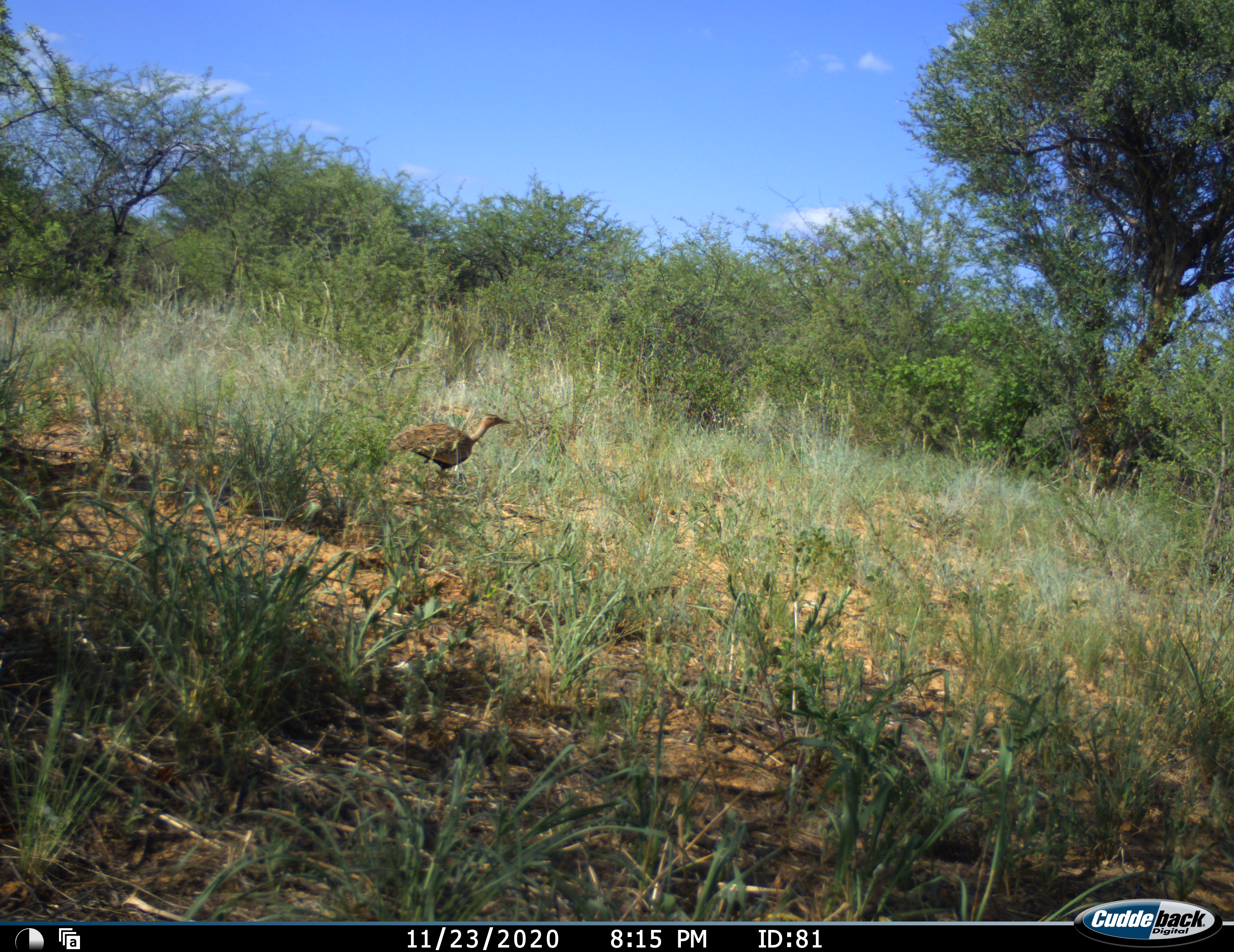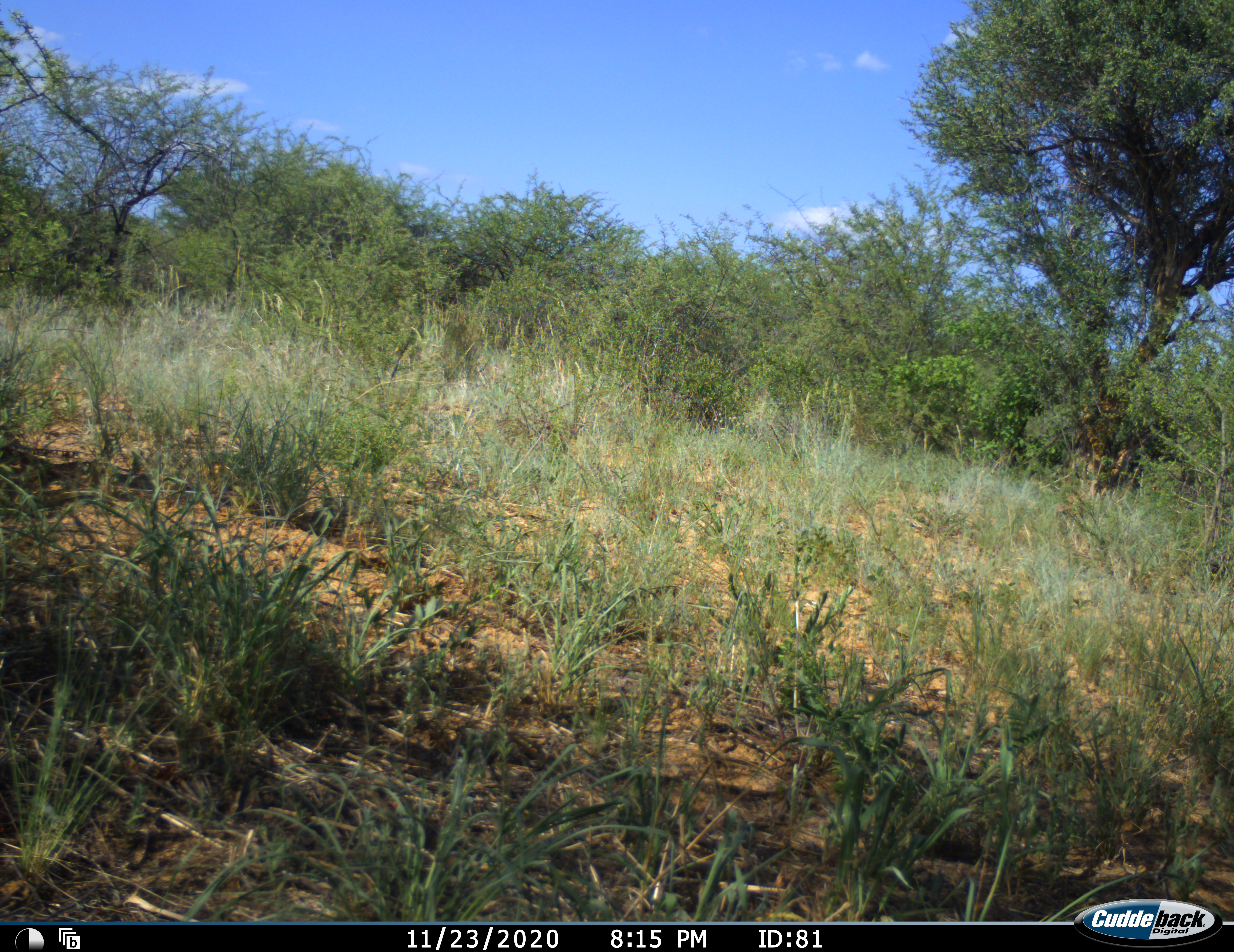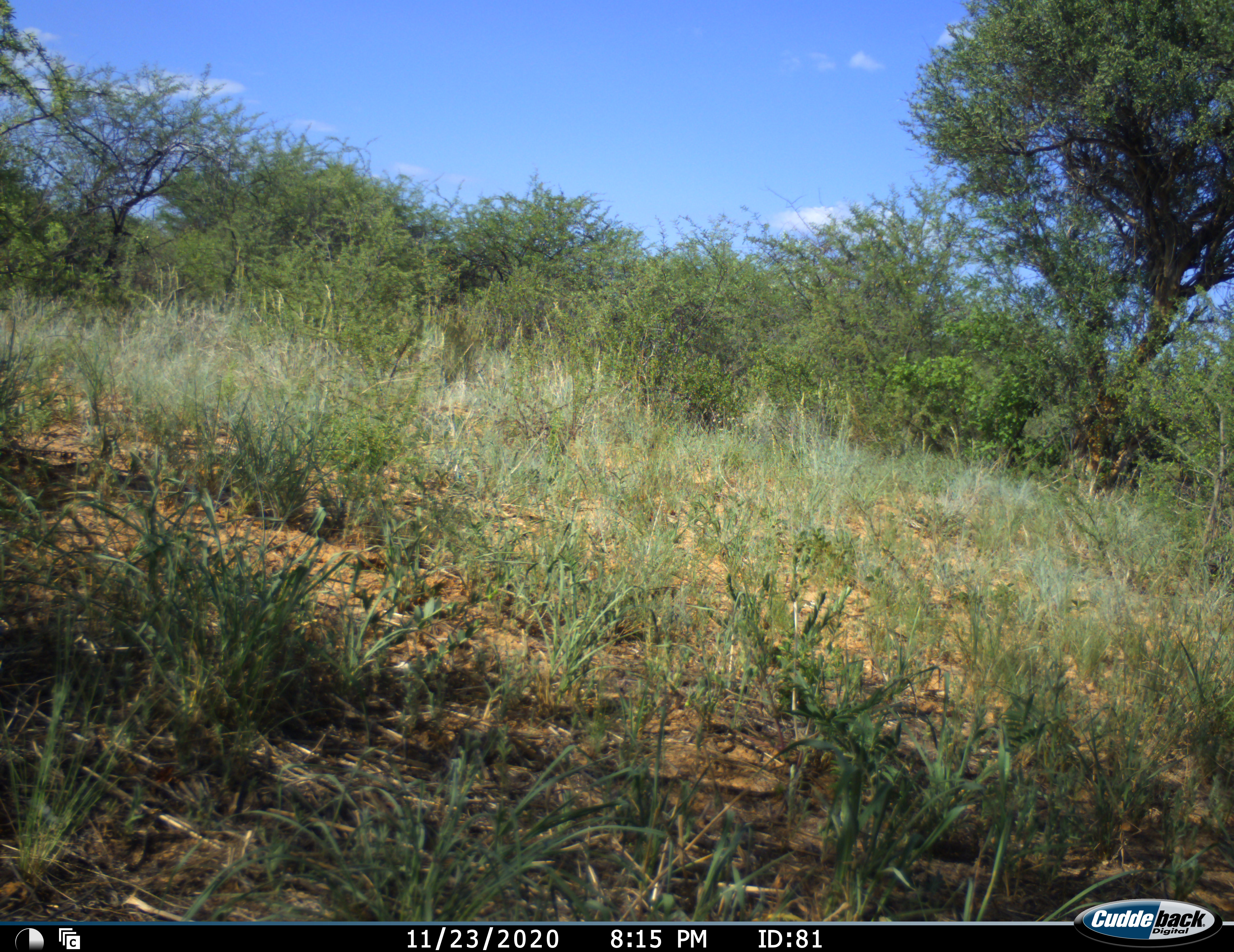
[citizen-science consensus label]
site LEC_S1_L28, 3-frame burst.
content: unidentified animal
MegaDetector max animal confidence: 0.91